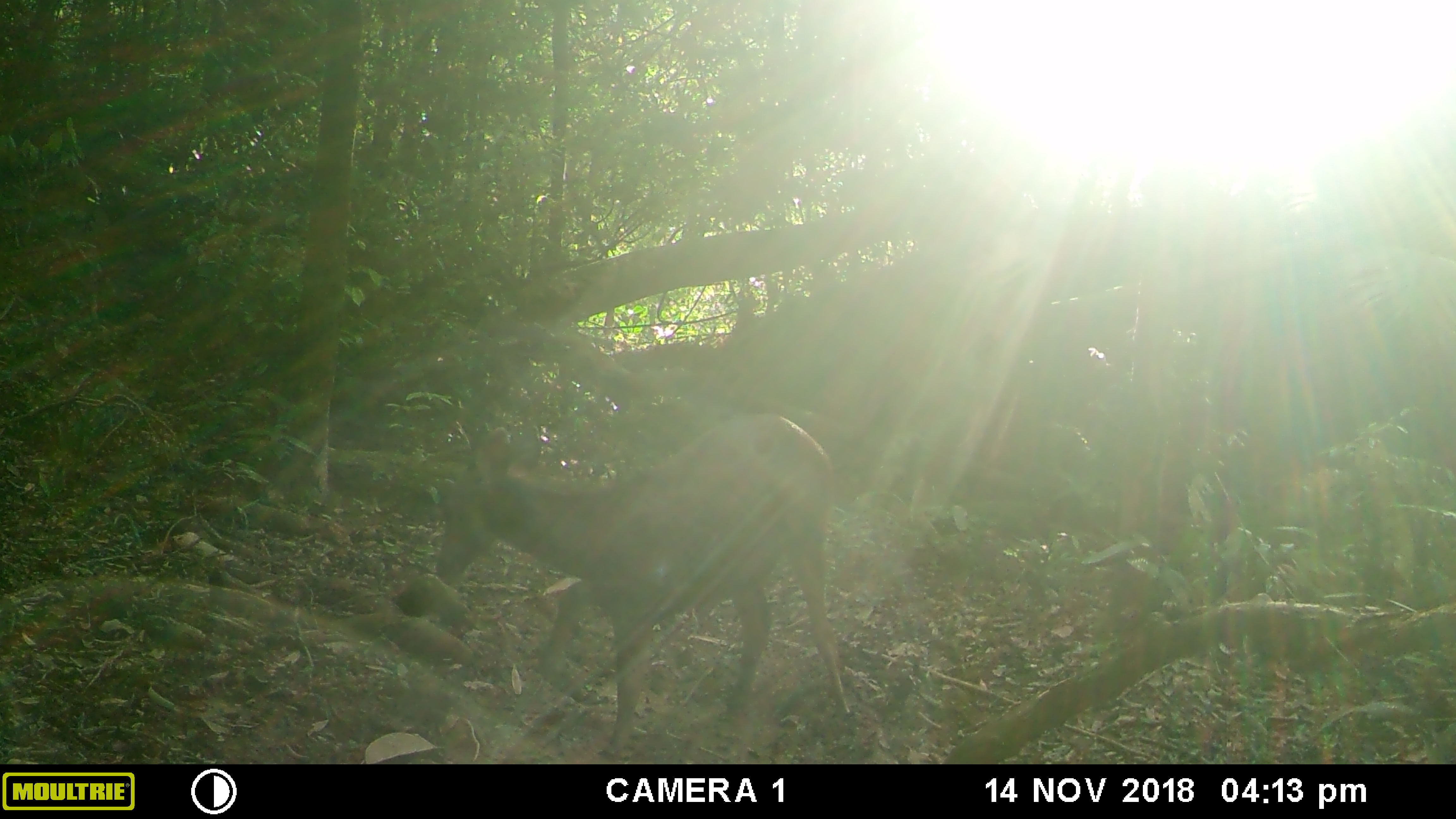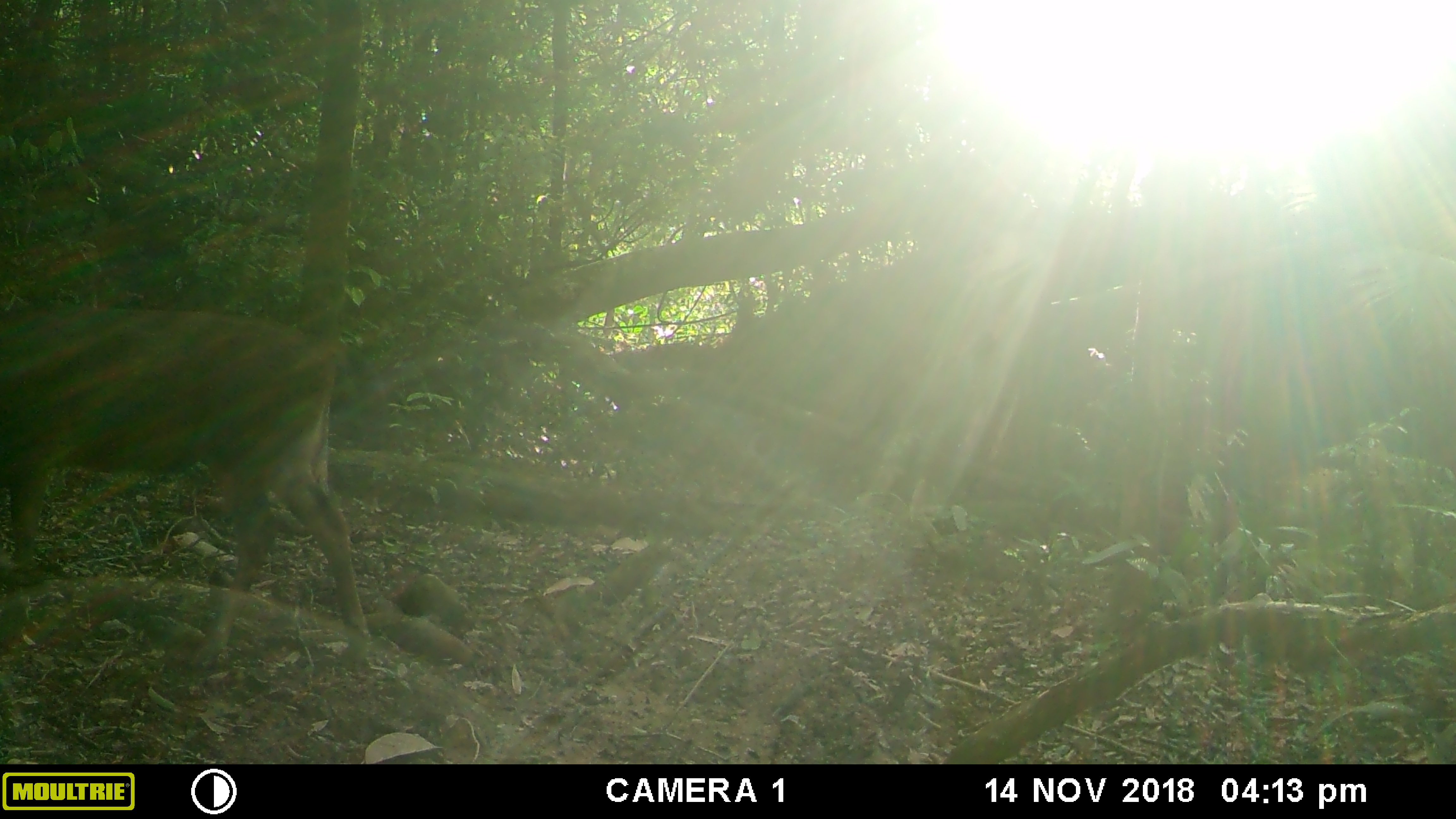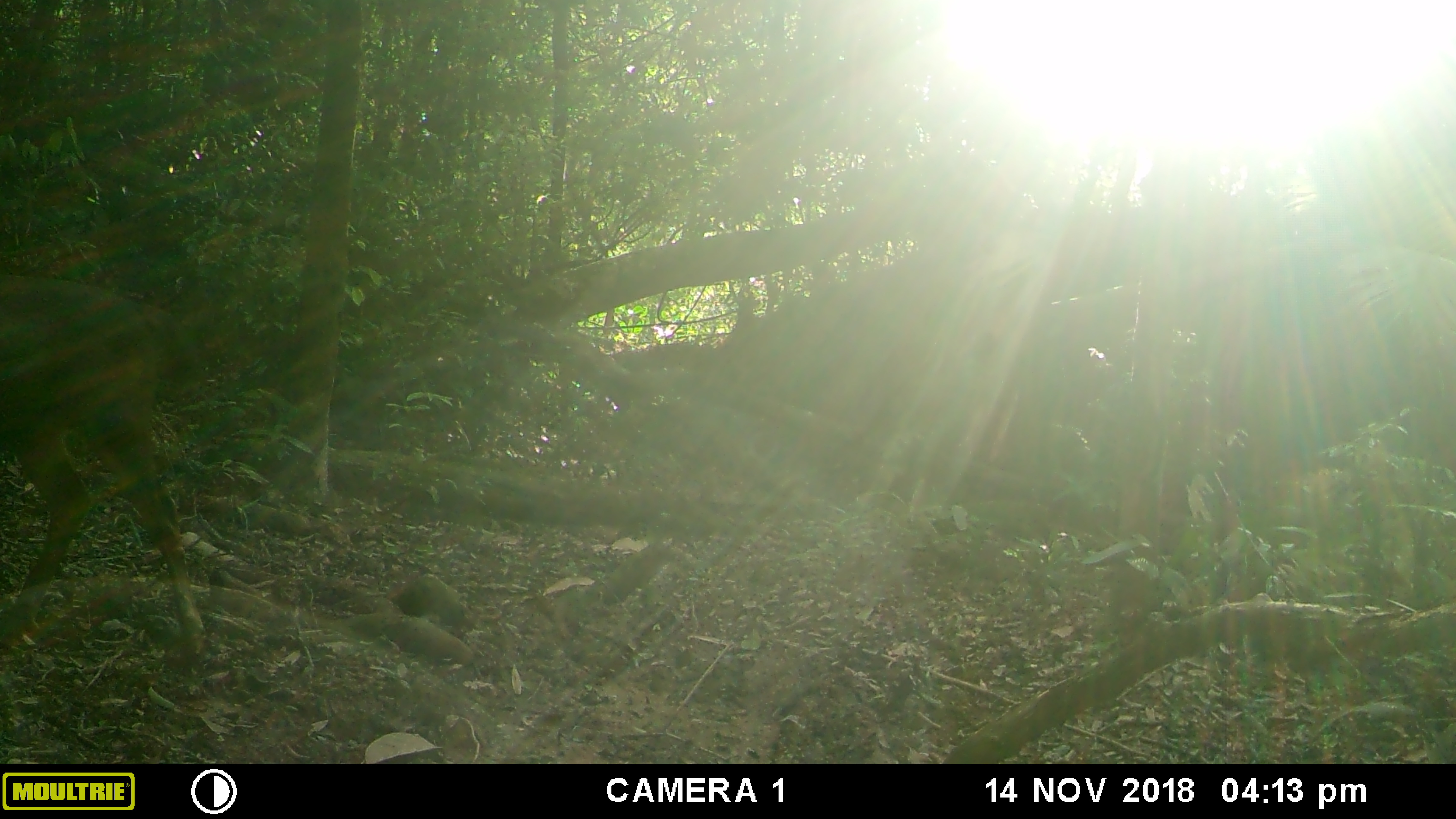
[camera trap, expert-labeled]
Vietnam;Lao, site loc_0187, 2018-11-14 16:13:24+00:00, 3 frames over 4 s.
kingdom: Animalia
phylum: Chordata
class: Mammalia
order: Artiodactyla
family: Cervidae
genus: Rusa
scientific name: Rusa unicolor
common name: sambar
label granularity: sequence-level